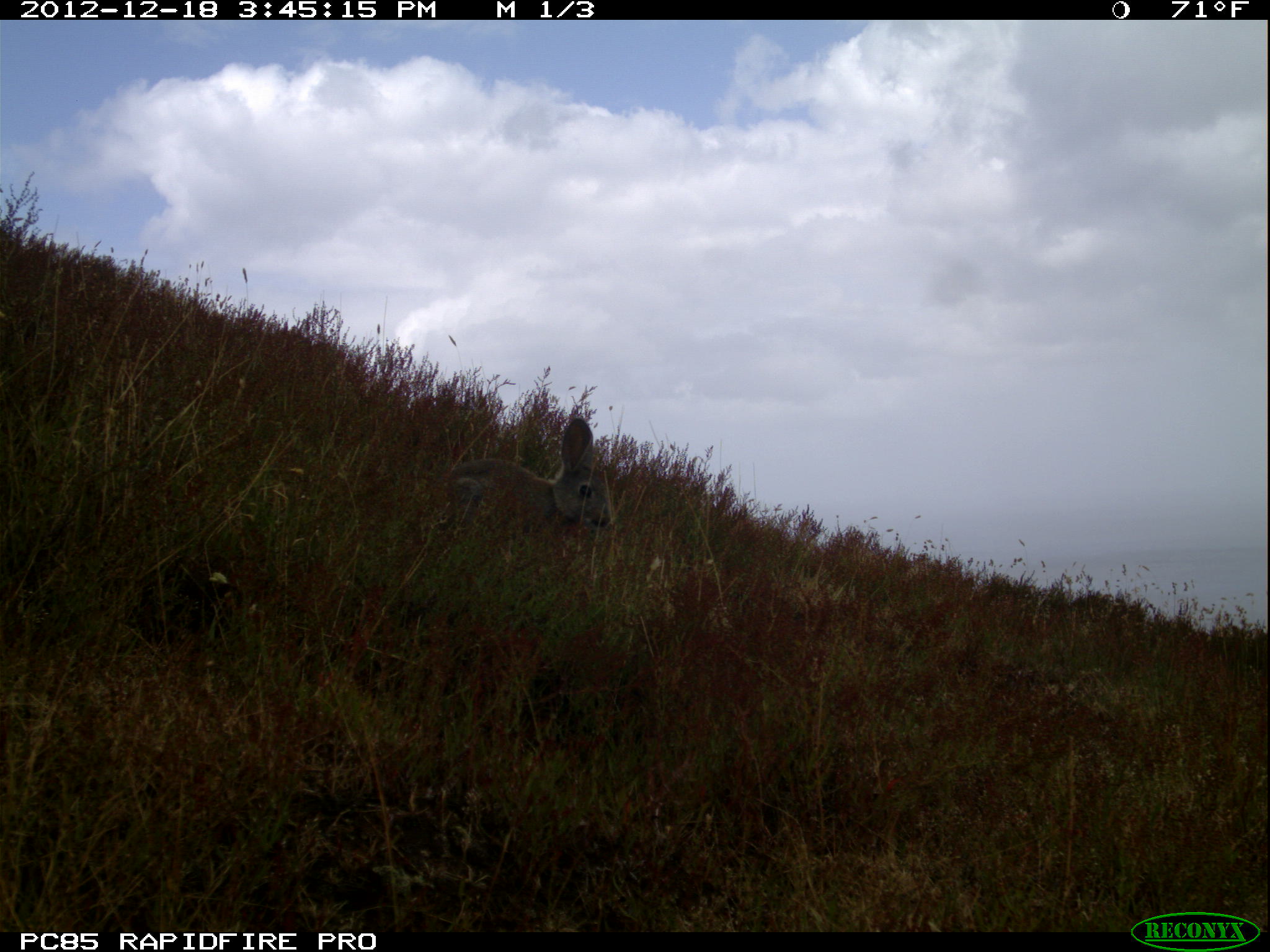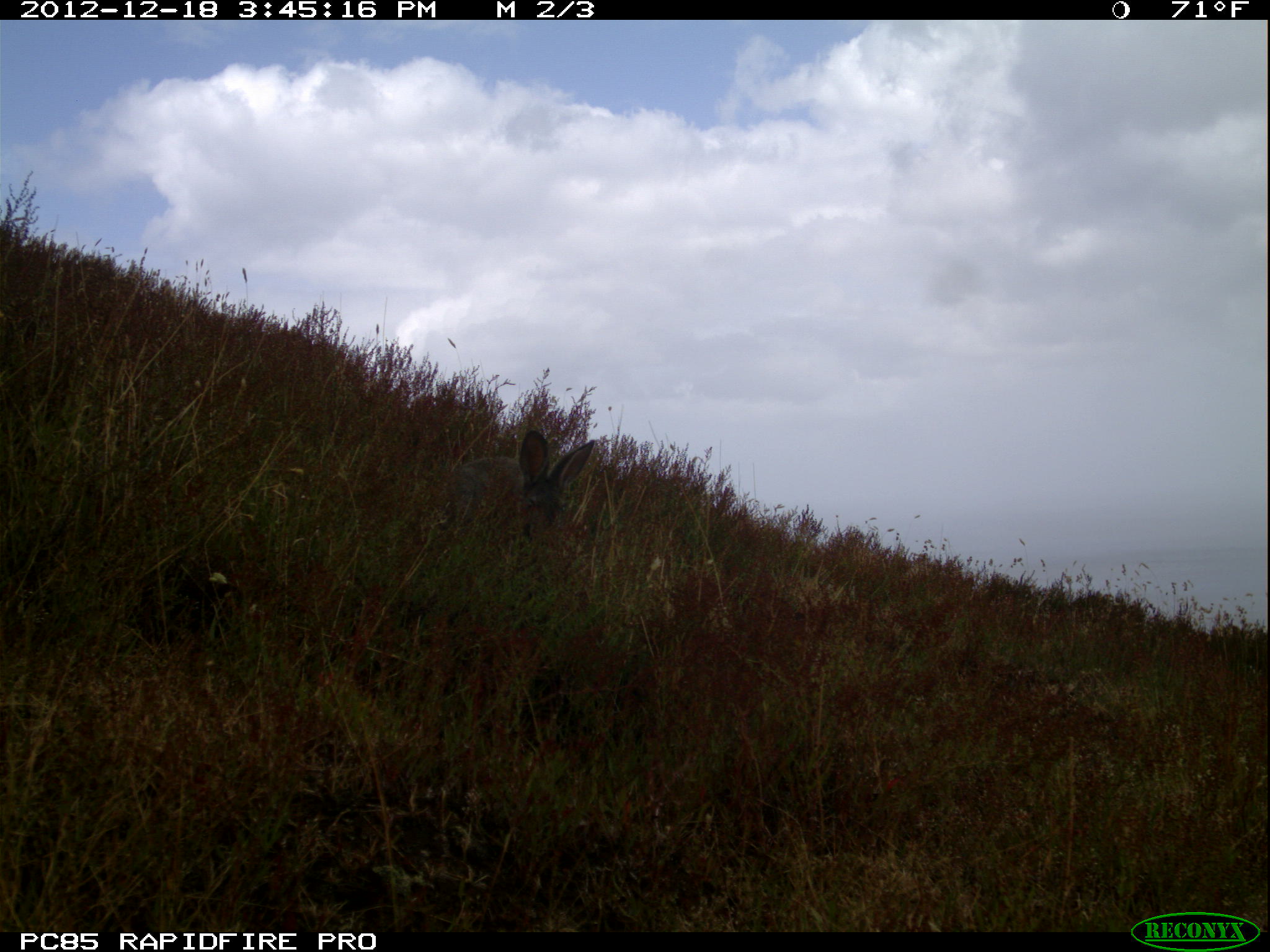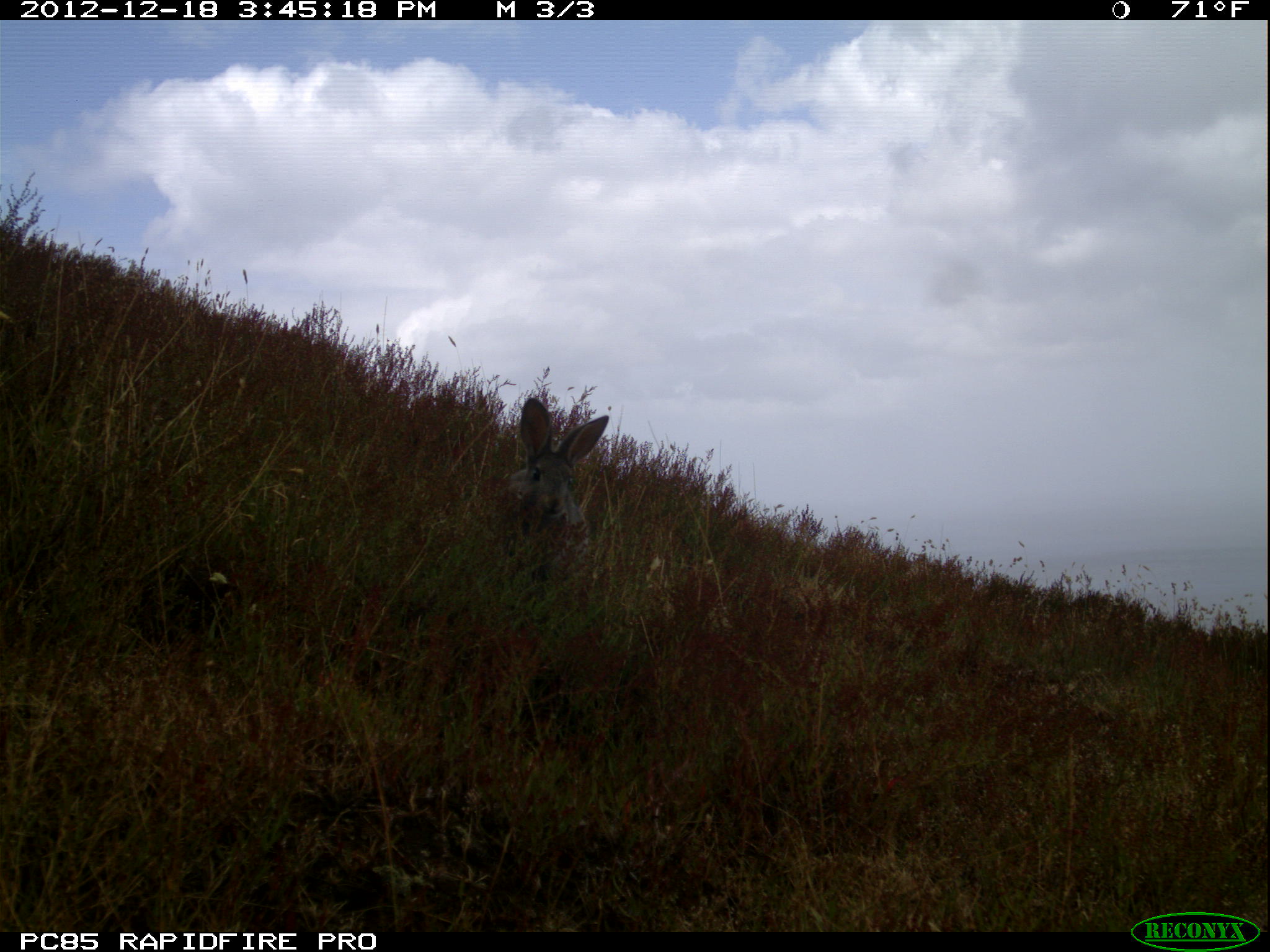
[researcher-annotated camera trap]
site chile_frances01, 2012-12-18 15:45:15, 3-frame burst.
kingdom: Animalia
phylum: Chordata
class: Mammalia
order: Lagomorpha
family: Leporidae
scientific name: Leporidae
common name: rabbits and hares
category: rabbit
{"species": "rabbit (rabbits and hares) (Leporidae)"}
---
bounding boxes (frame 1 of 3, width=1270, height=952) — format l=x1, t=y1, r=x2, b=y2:
rabbit: l=433, t=409, r=616, b=550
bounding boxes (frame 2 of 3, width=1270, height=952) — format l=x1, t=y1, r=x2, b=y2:
rabbit: l=442, t=425, r=600, b=564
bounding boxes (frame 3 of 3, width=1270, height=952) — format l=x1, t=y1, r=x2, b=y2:
rabbit: l=499, t=395, r=610, b=552